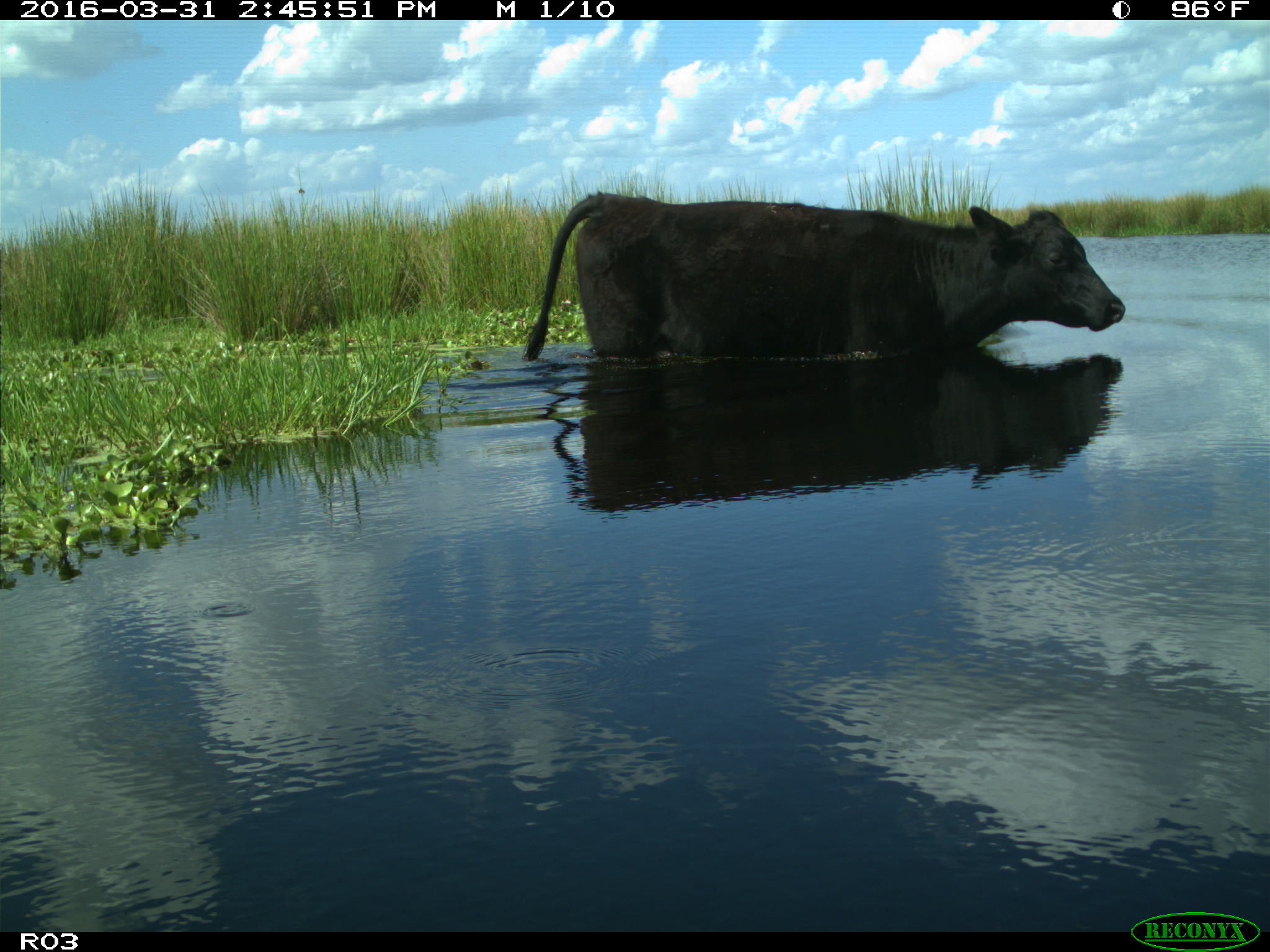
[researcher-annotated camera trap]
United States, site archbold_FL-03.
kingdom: Animalia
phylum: Chordata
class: Mammalia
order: Artiodactyla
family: Bovidae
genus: Bos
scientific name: Bos taurus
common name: domestic cow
Bos taurus (domestic cow).